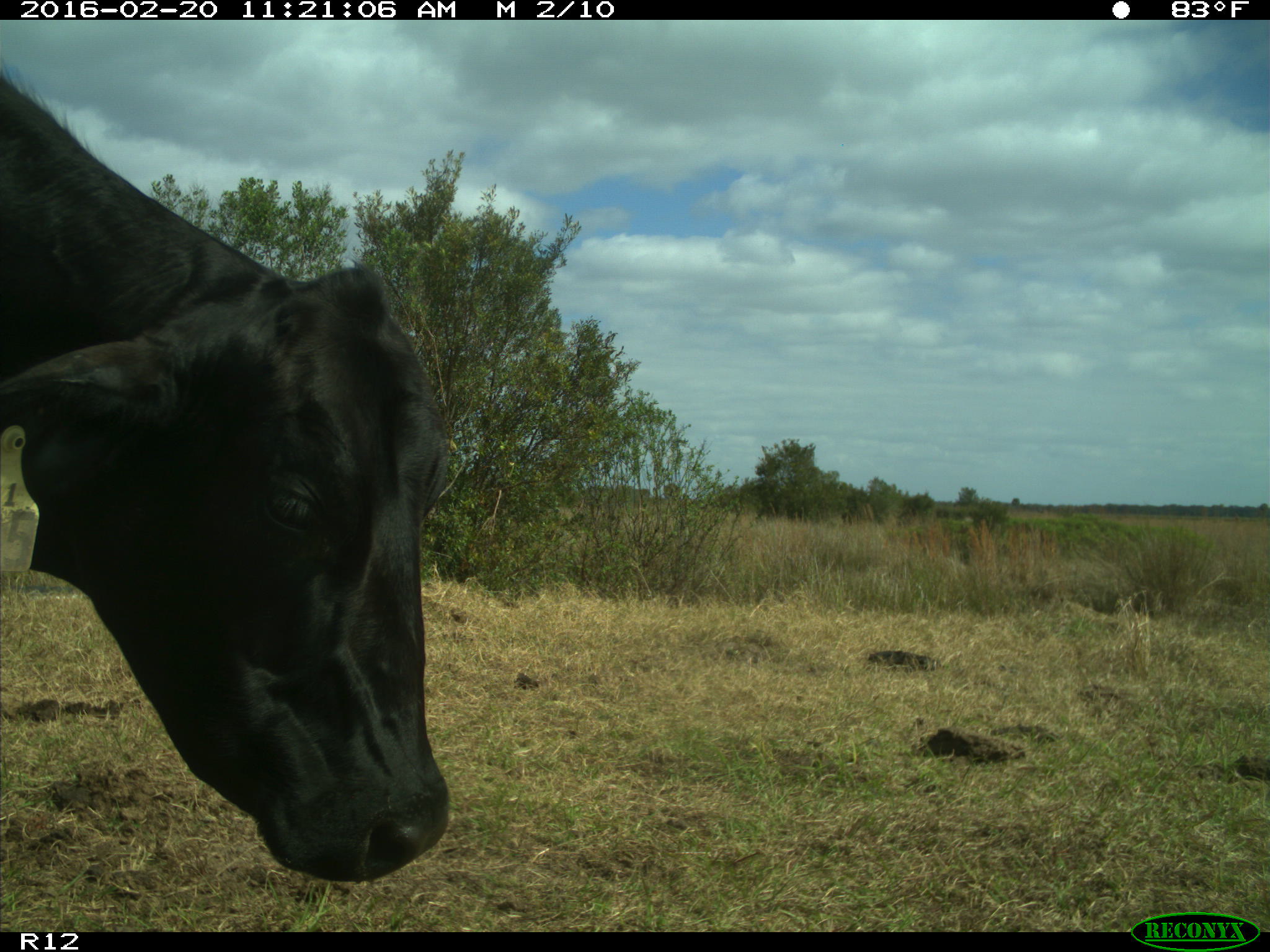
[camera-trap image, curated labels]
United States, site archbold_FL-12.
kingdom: Animalia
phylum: Chordata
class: Mammalia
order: Artiodactyla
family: Bovidae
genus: Bos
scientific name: Bos taurus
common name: domestic cow